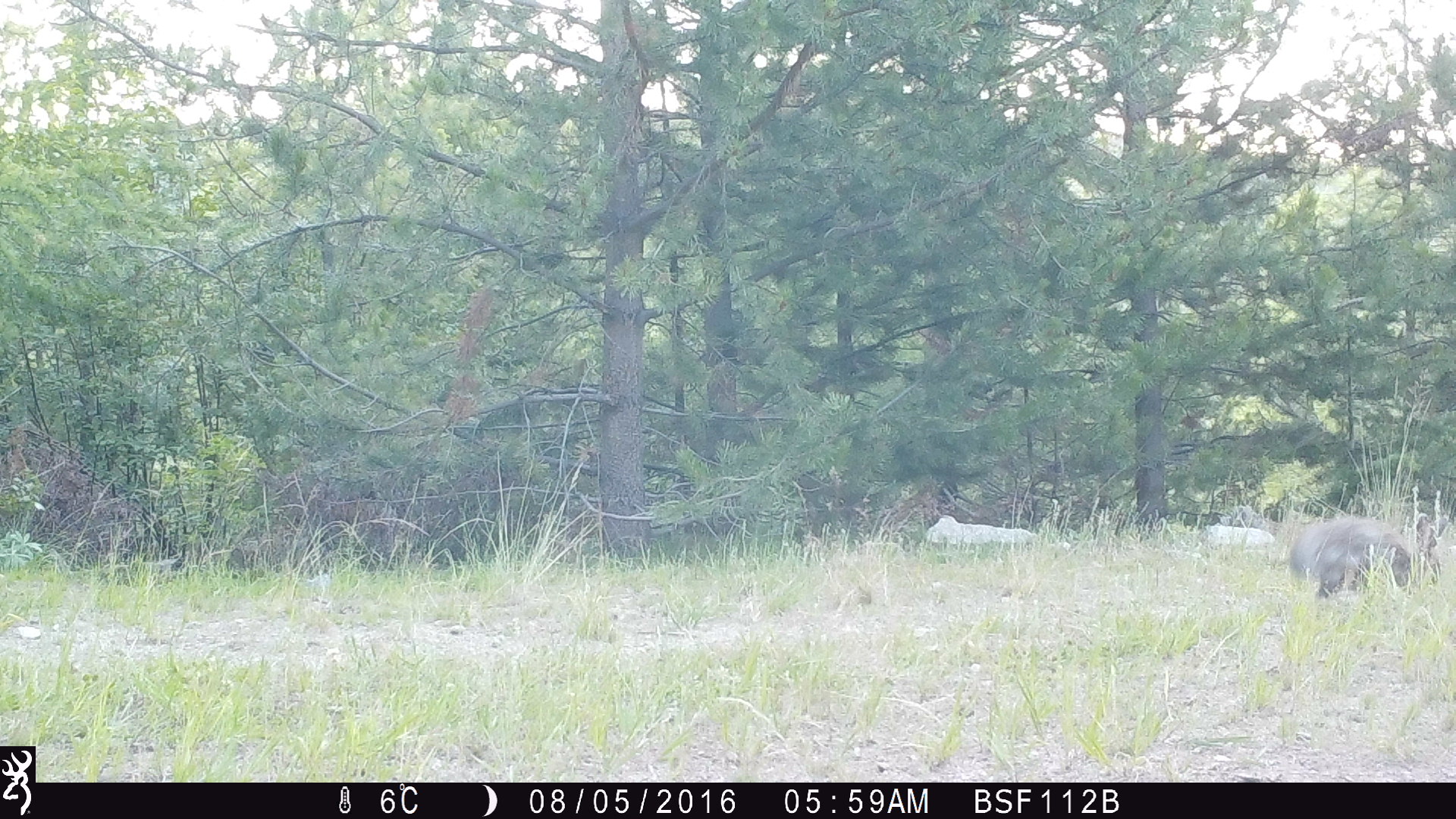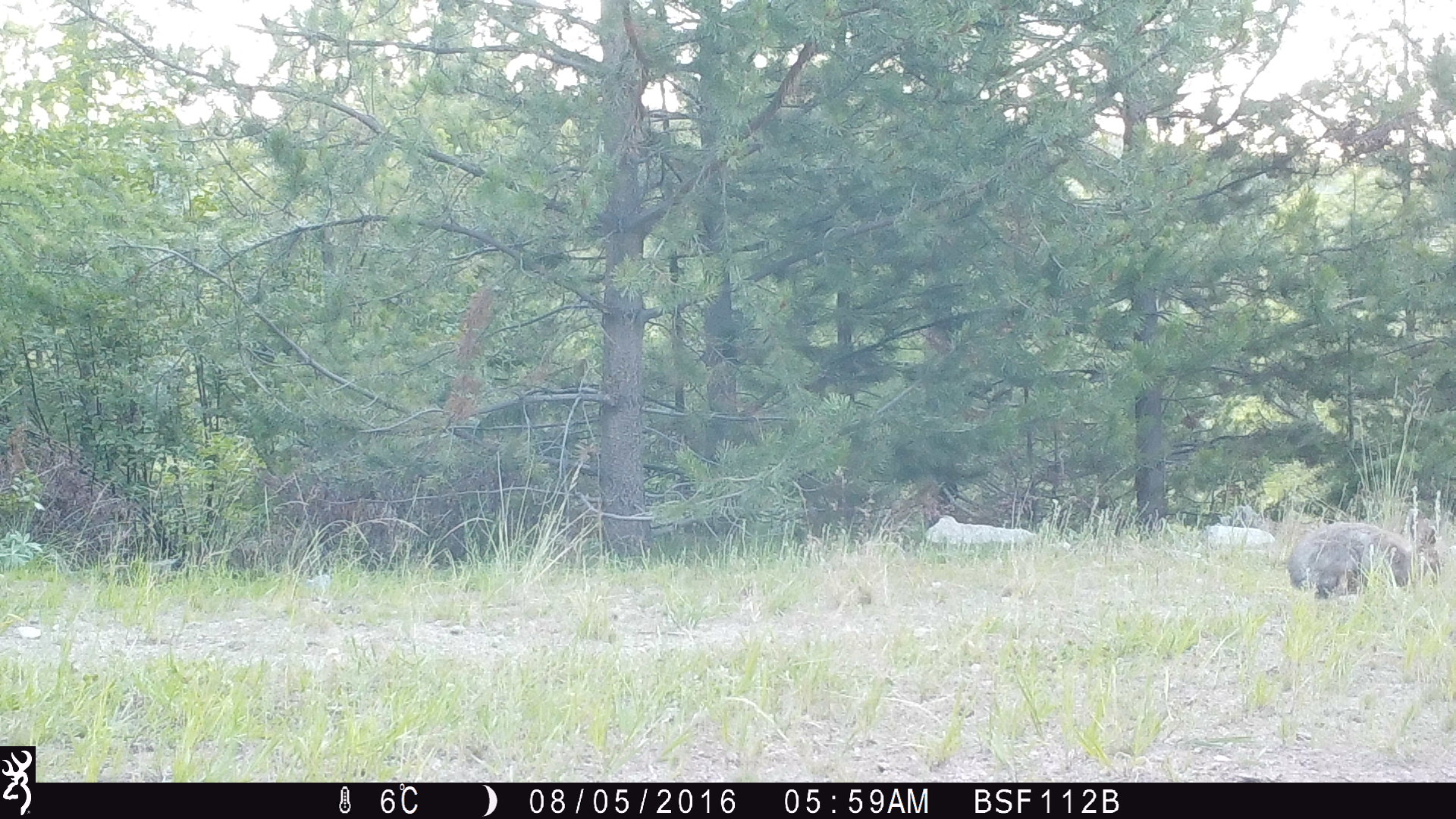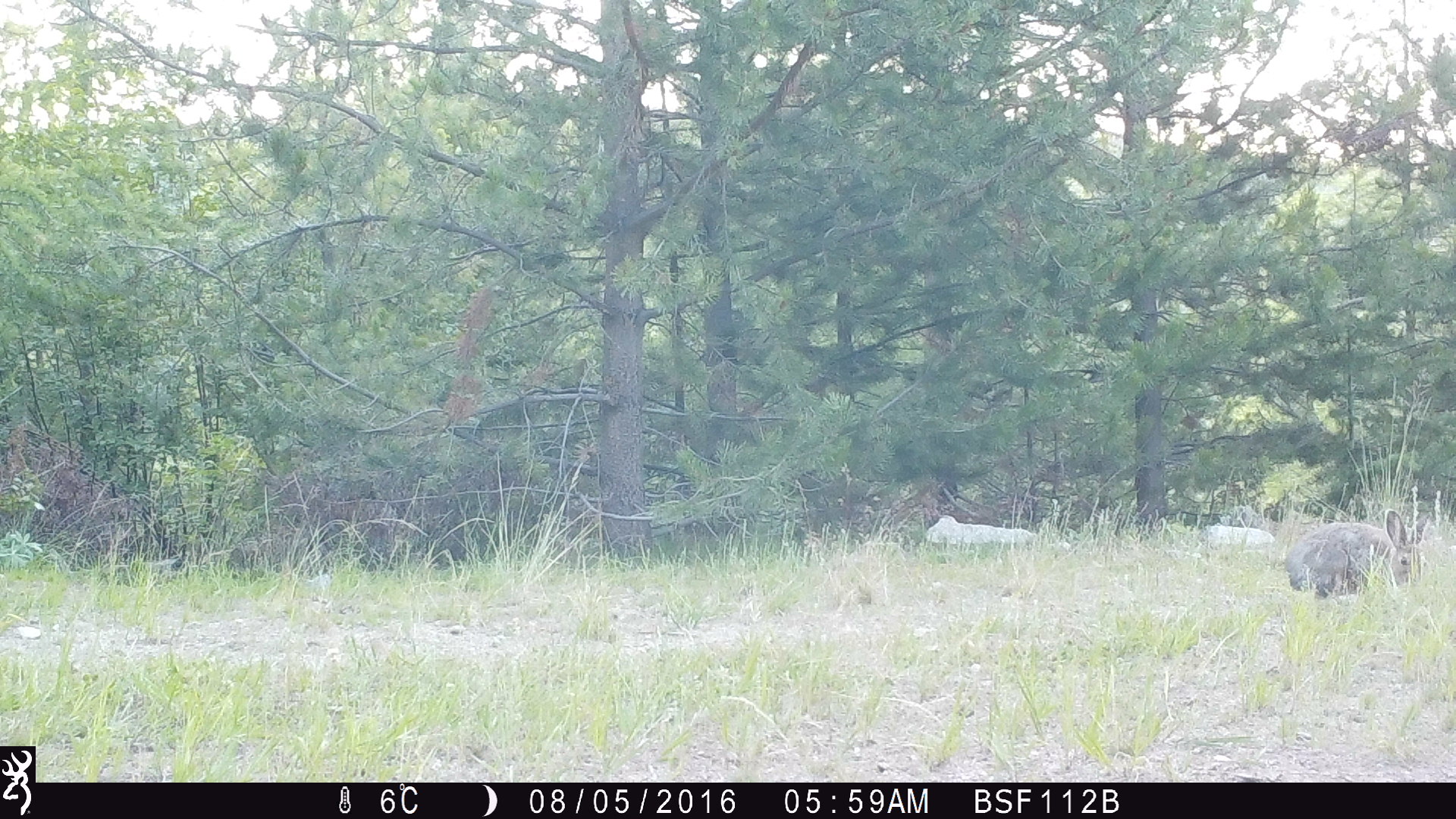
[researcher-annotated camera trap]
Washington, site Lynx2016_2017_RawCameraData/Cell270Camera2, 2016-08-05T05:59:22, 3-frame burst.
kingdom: Animalia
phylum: Chordata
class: Mammalia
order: Lagomorpha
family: Leporidae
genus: Lepus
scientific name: Lepus americanus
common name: snowshoe hare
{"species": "Lepus americanus (snowshoe hare)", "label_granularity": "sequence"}